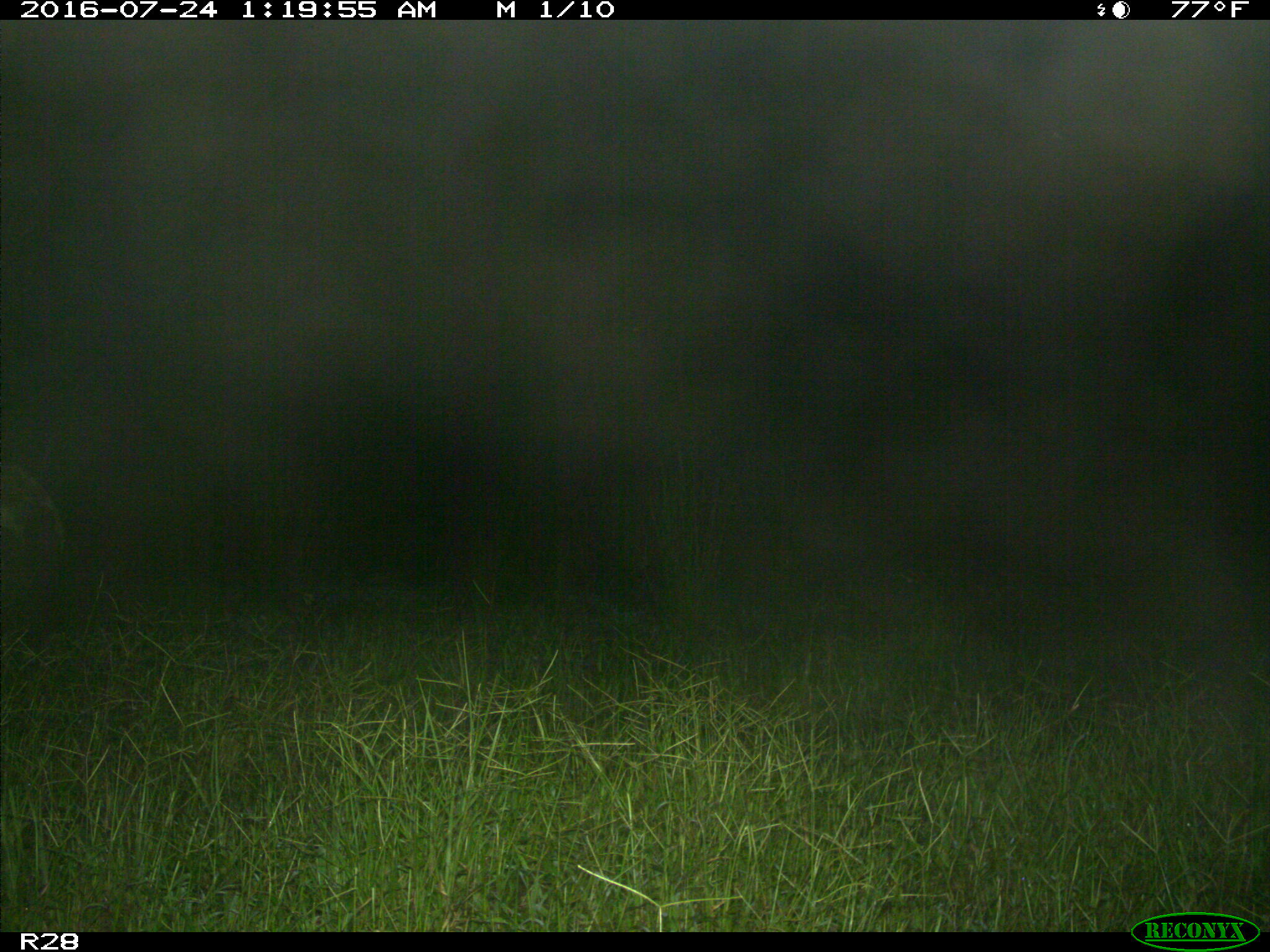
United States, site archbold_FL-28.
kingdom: Animalia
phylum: Chordata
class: Mammalia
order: Artiodactyla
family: Bovidae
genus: Bos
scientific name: Bos taurus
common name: domestic cow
Bos taurus (domestic cow).